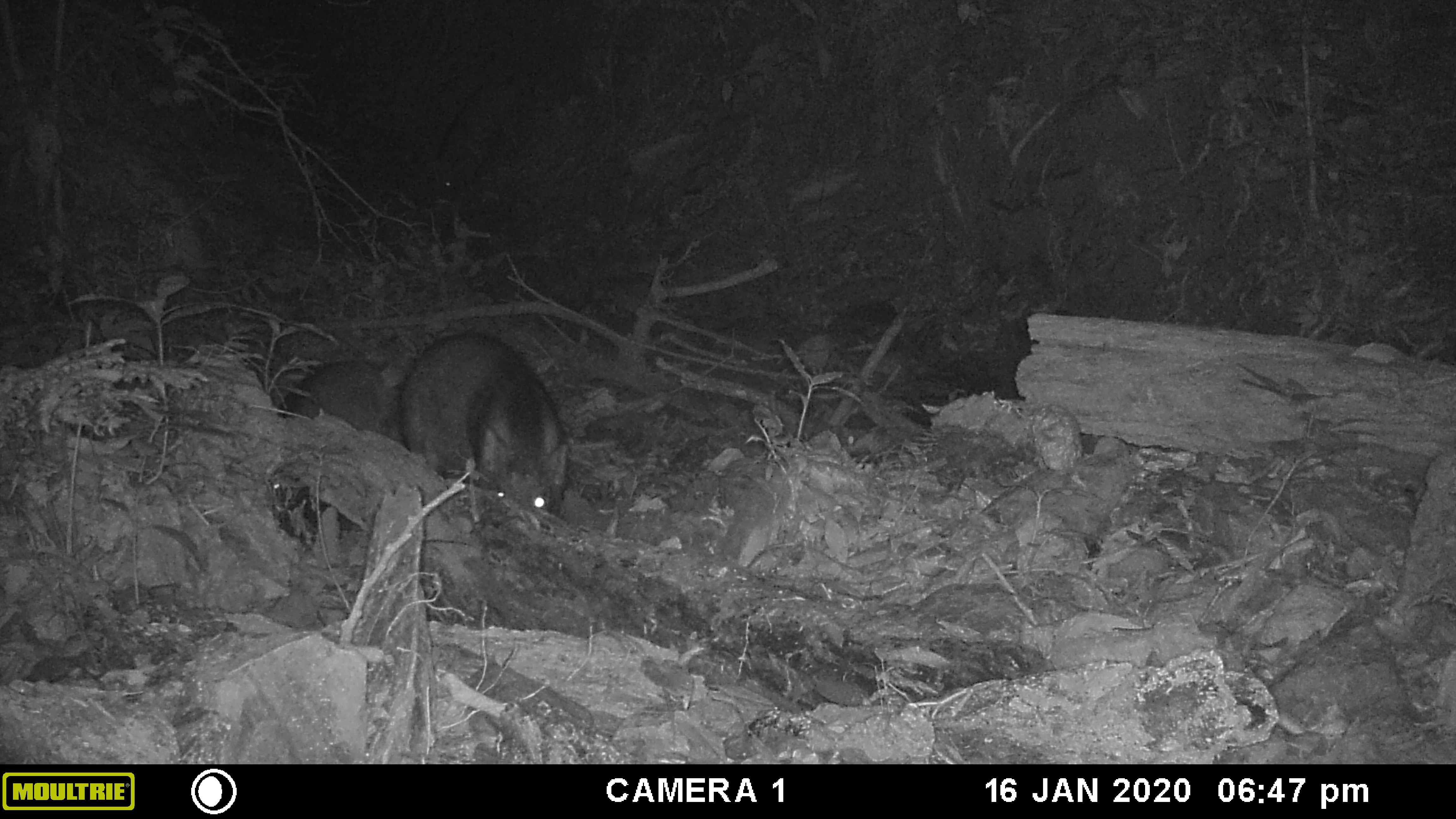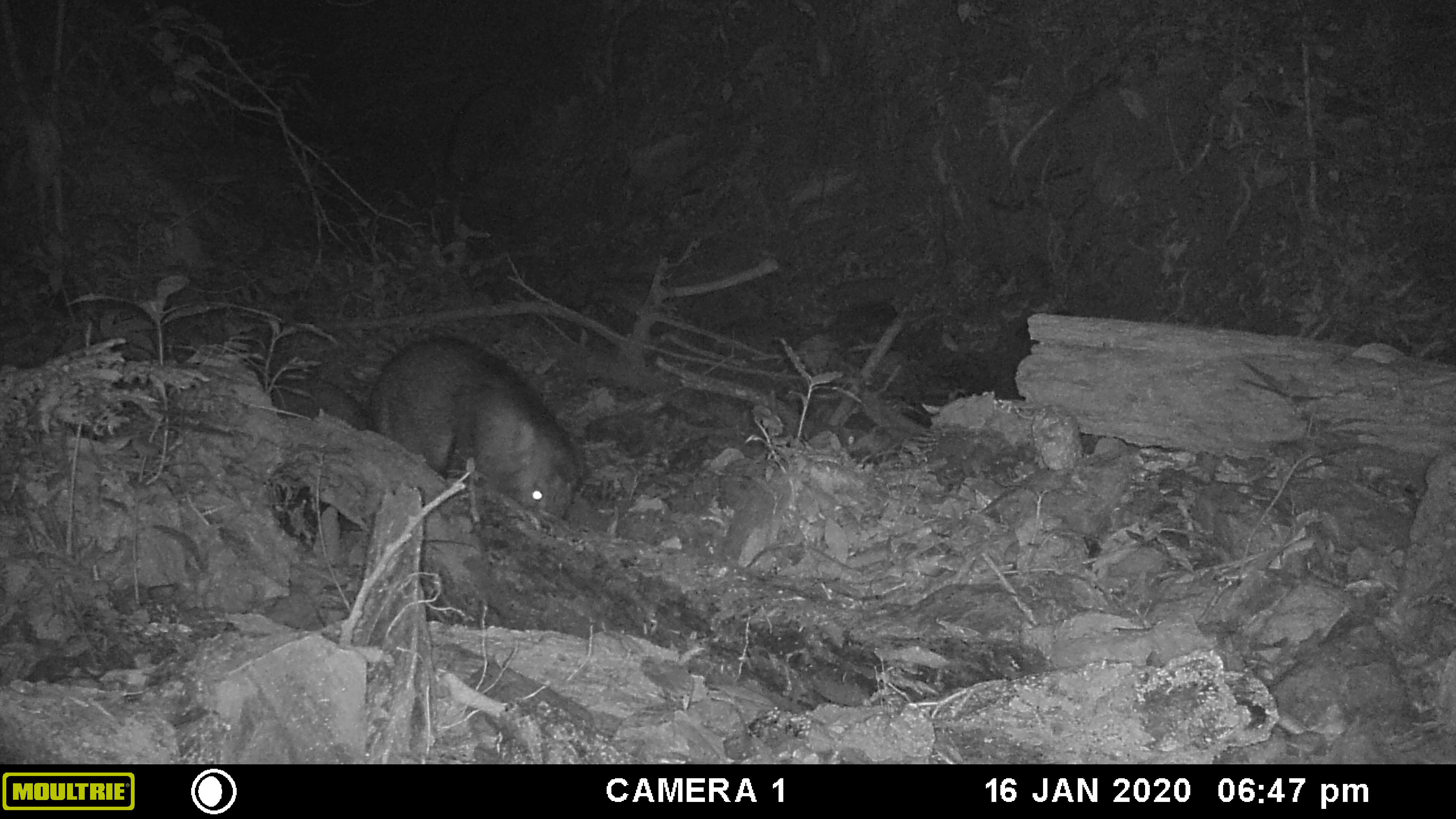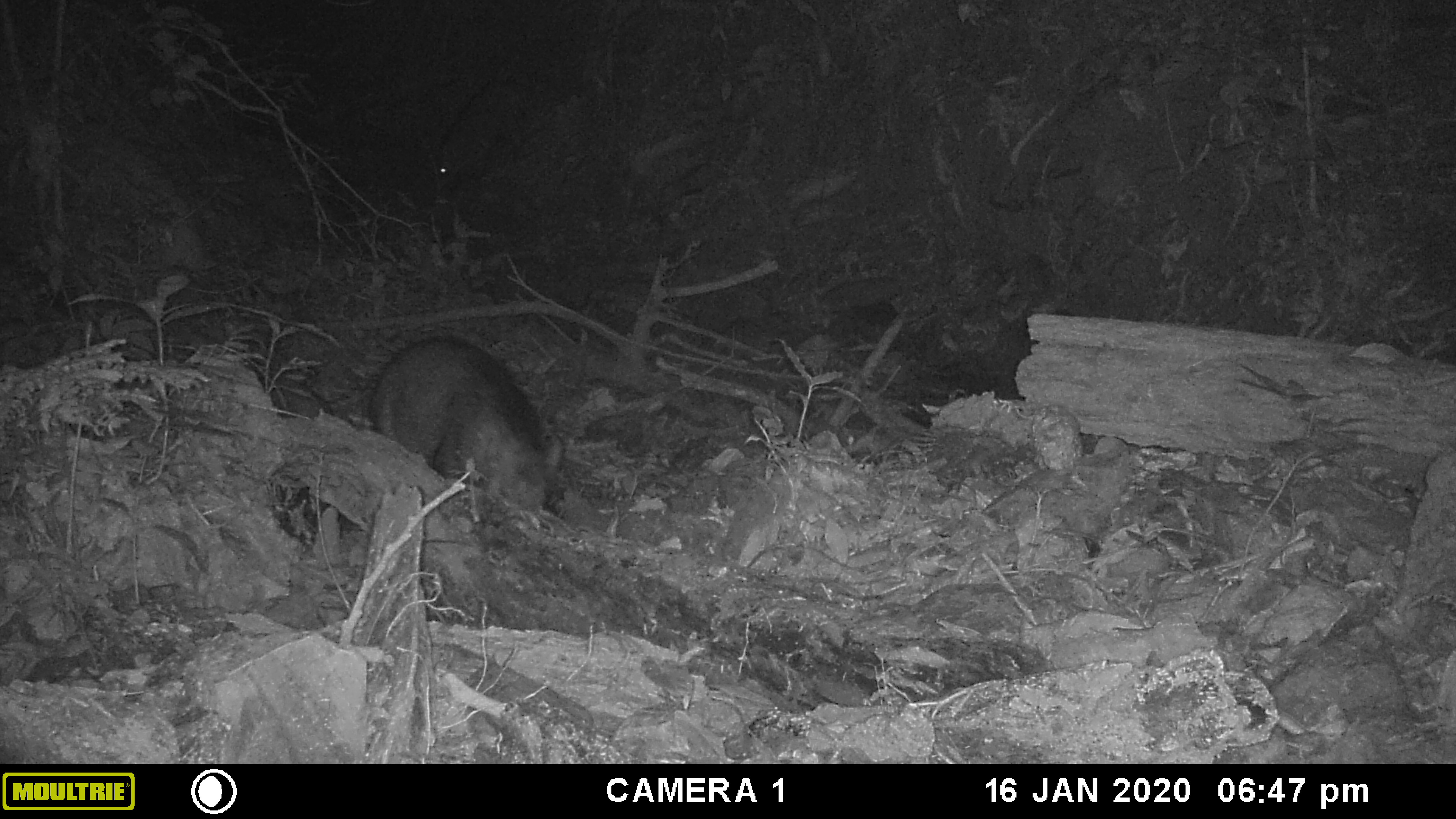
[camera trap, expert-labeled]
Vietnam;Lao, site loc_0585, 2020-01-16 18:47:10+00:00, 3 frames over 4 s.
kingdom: Animalia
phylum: Chordata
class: Mammalia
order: Artiodactyla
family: Suidae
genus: Sus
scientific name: Sus scrofa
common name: eurasian wild pig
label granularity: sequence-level